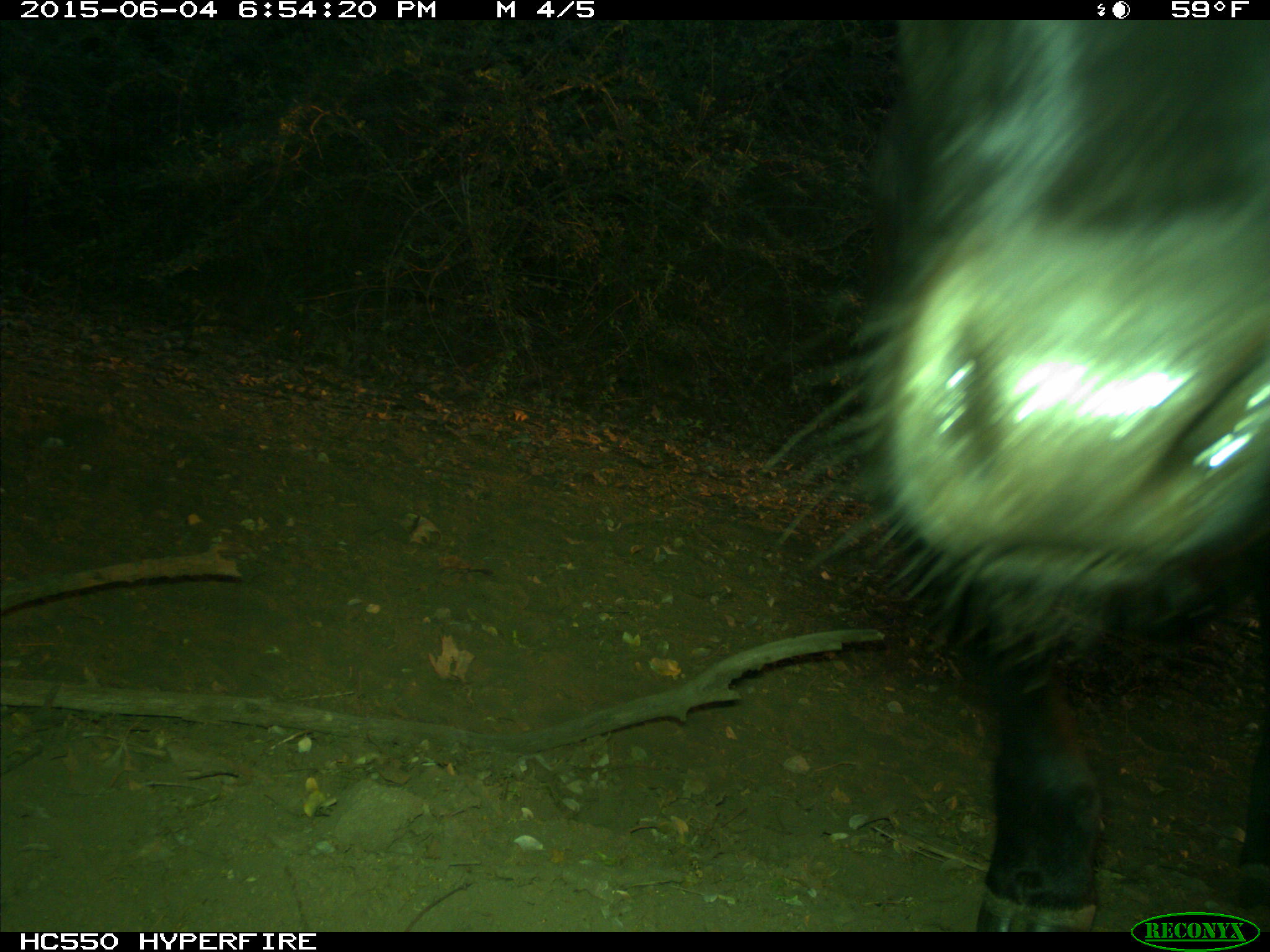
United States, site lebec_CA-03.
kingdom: Animalia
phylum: Chordata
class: Mammalia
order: Artiodactyla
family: Bovidae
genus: Bos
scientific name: Bos taurus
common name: domestic cow